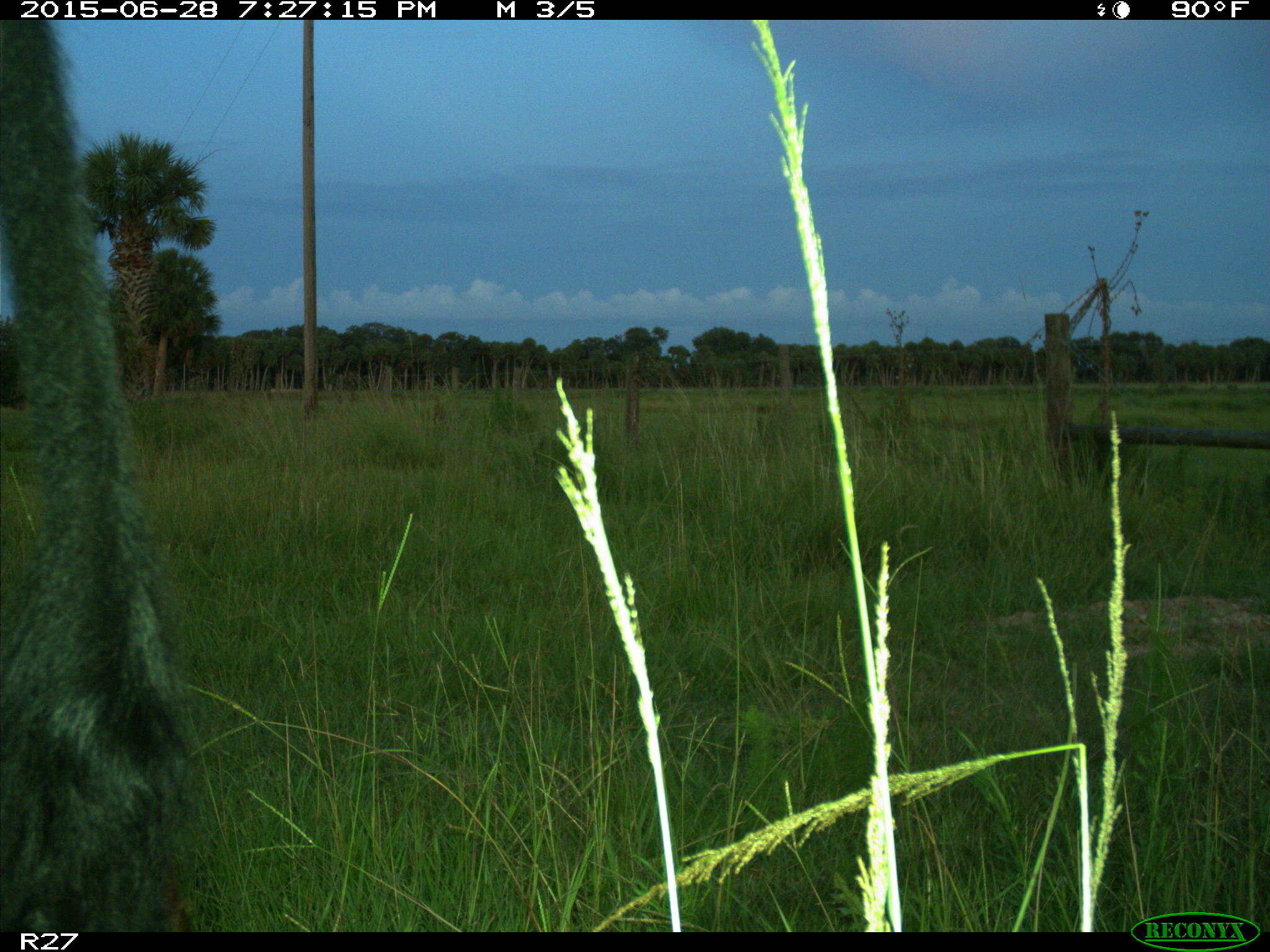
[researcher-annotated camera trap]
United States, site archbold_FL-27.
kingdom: Animalia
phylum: Chordata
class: Mammalia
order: Artiodactyla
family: Bovidae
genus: Bos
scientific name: Bos taurus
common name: domestic cow